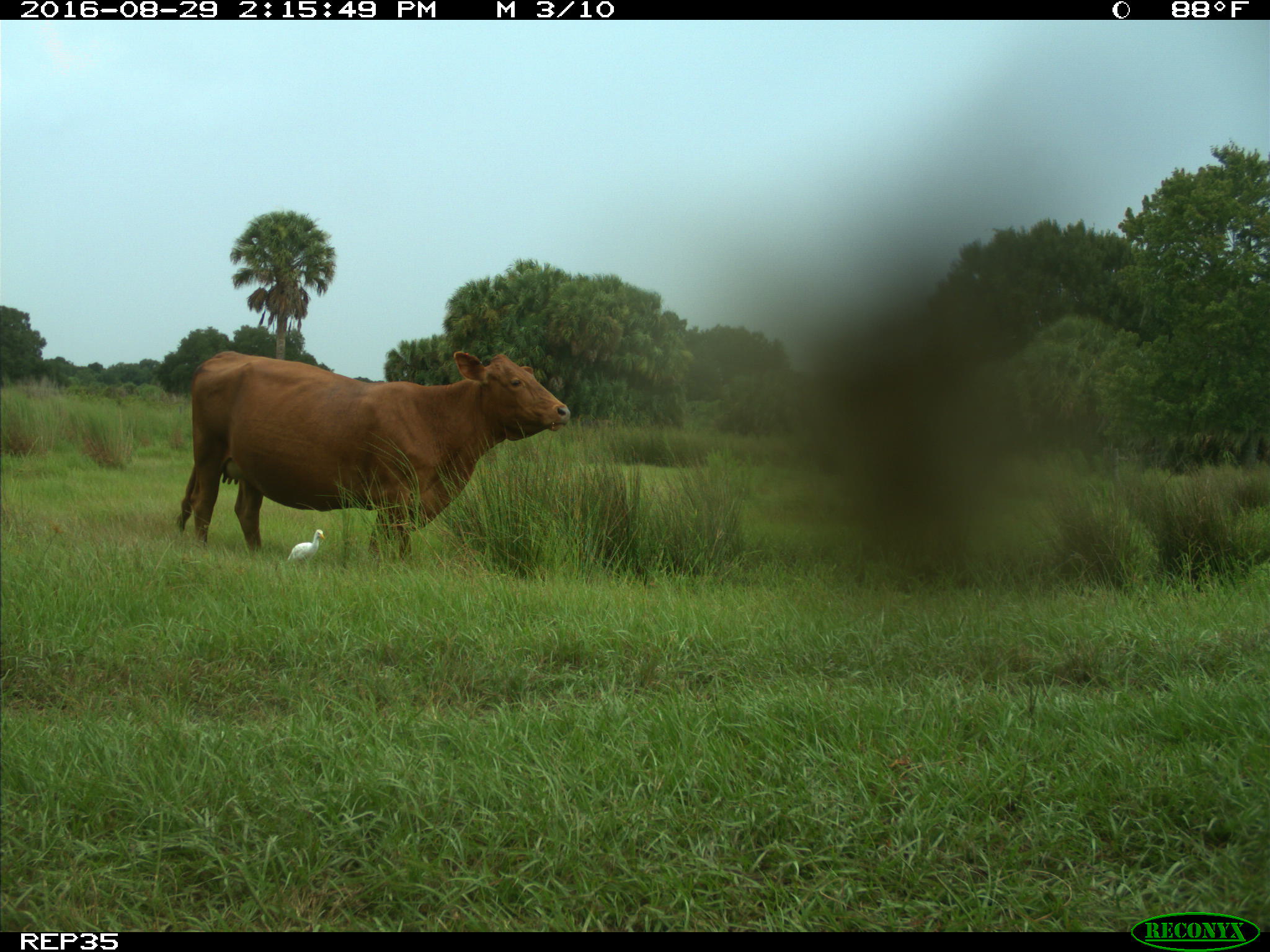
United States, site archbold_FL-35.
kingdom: Animalia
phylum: Chordata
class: Mammalia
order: Artiodactyla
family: Bovidae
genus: Bos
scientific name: Bos taurus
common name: domestic cow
Bos taurus (domestic cow).